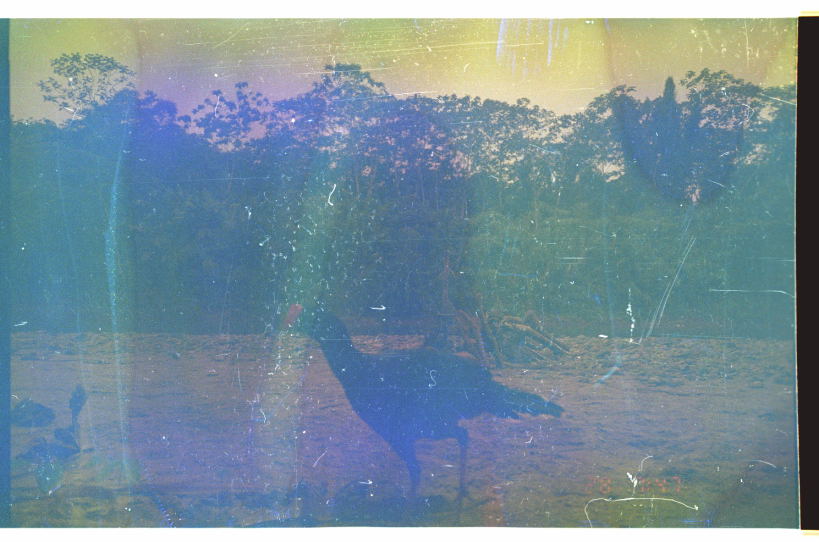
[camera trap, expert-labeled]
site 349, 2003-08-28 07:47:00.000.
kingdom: Animalia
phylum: Chordata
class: Aves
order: Galliformes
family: Cracidae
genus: Mitu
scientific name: Mitu tuberosum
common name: razor-billed curassow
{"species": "Mitu tuberosum (razor-billed curassow)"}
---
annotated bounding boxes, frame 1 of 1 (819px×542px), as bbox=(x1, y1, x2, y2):
mitu tuberosum: bbox=(277, 302, 567, 525)